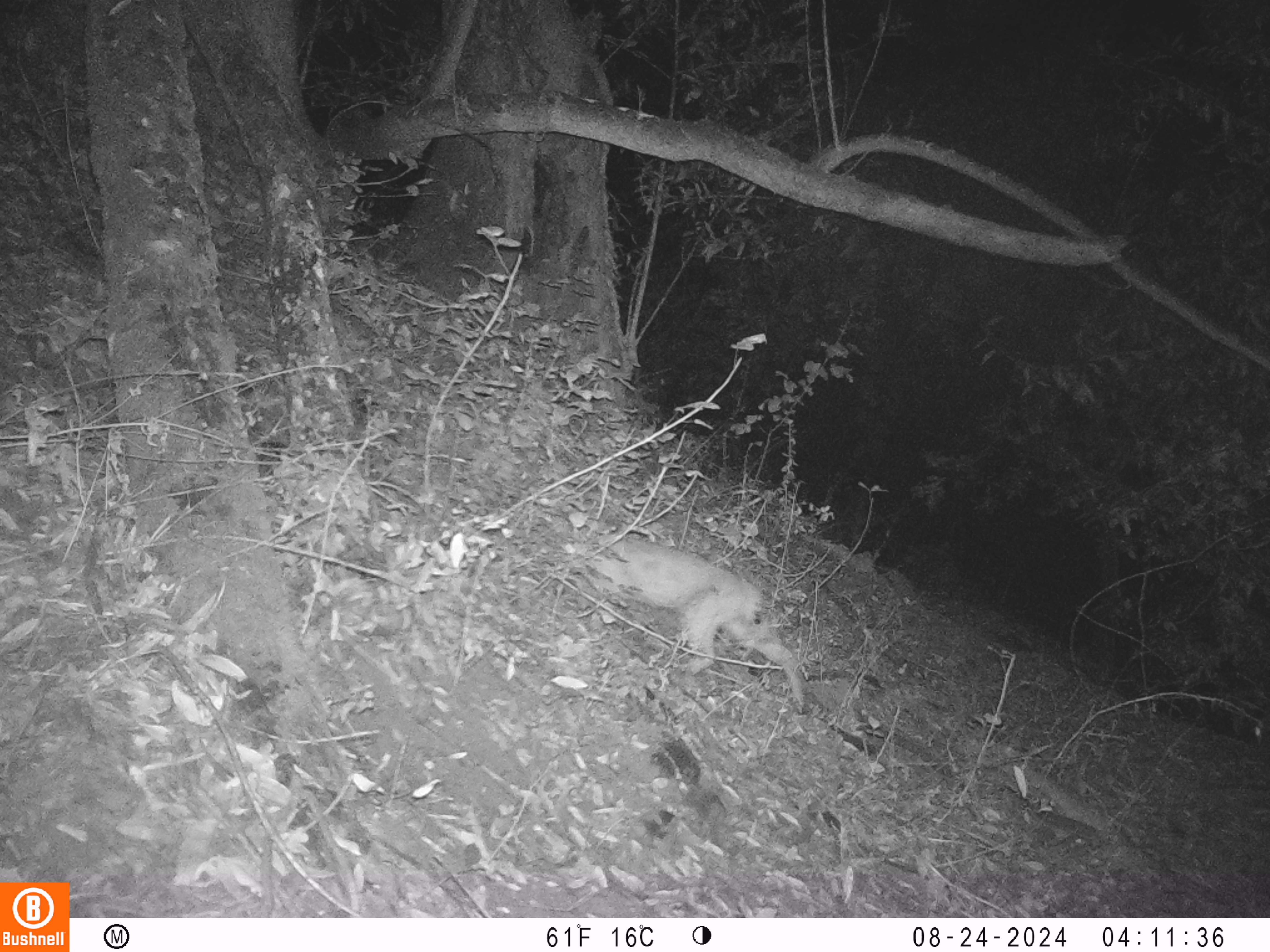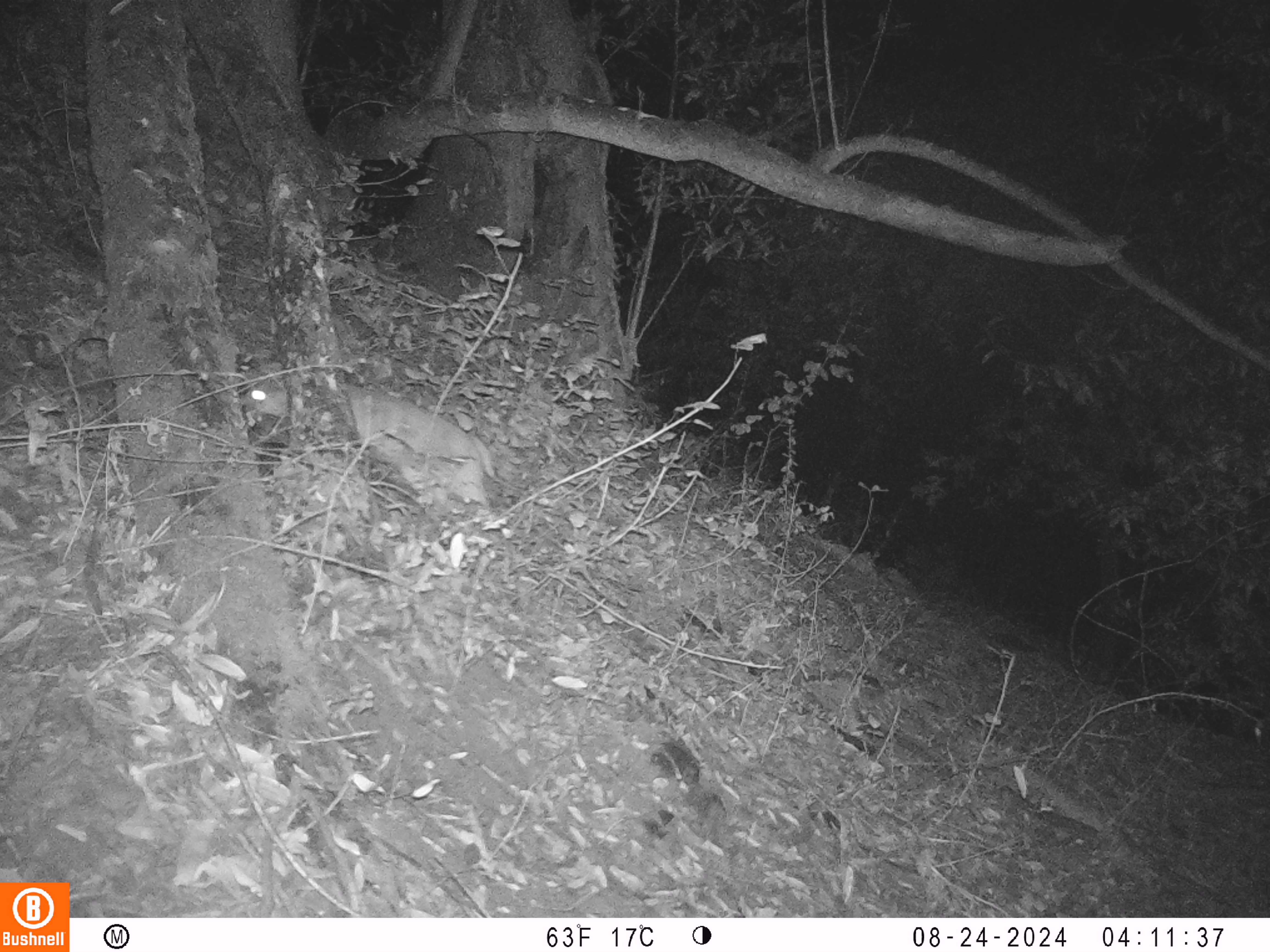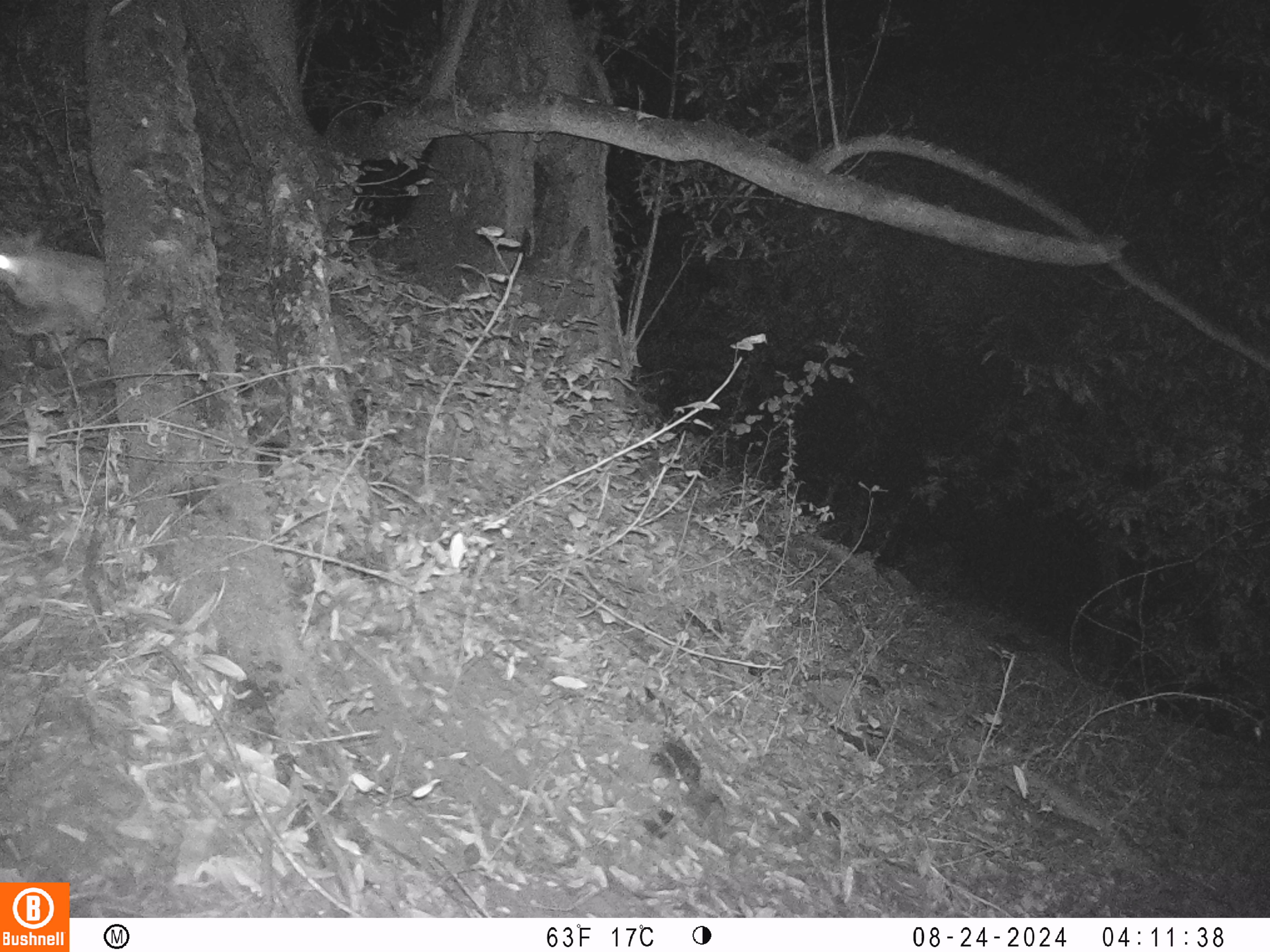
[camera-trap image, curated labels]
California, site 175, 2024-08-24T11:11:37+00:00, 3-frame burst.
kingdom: Animalia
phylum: Chordata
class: Mammalia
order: Carnivora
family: Felidae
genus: Lynx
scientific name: Lynx rufus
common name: bobcat